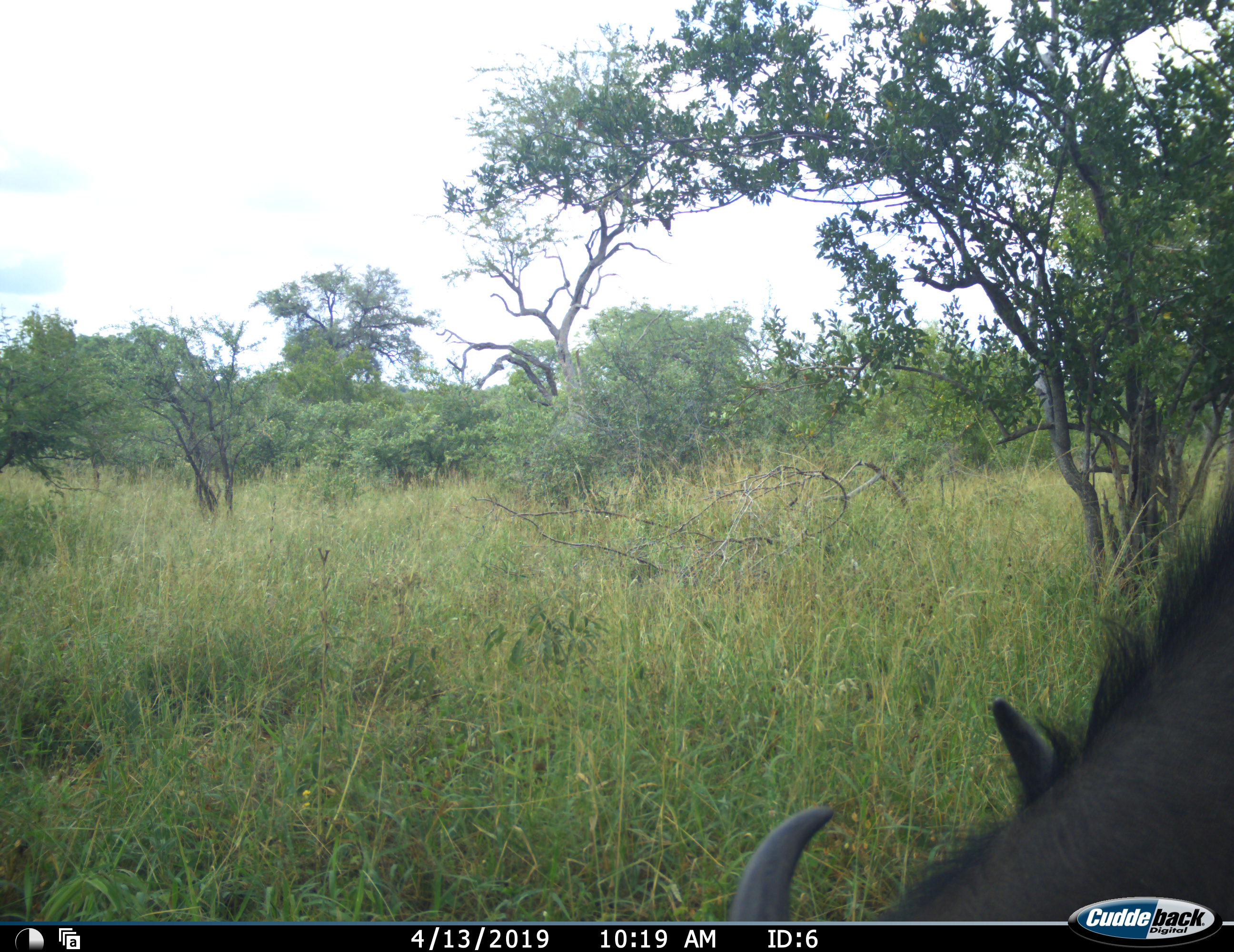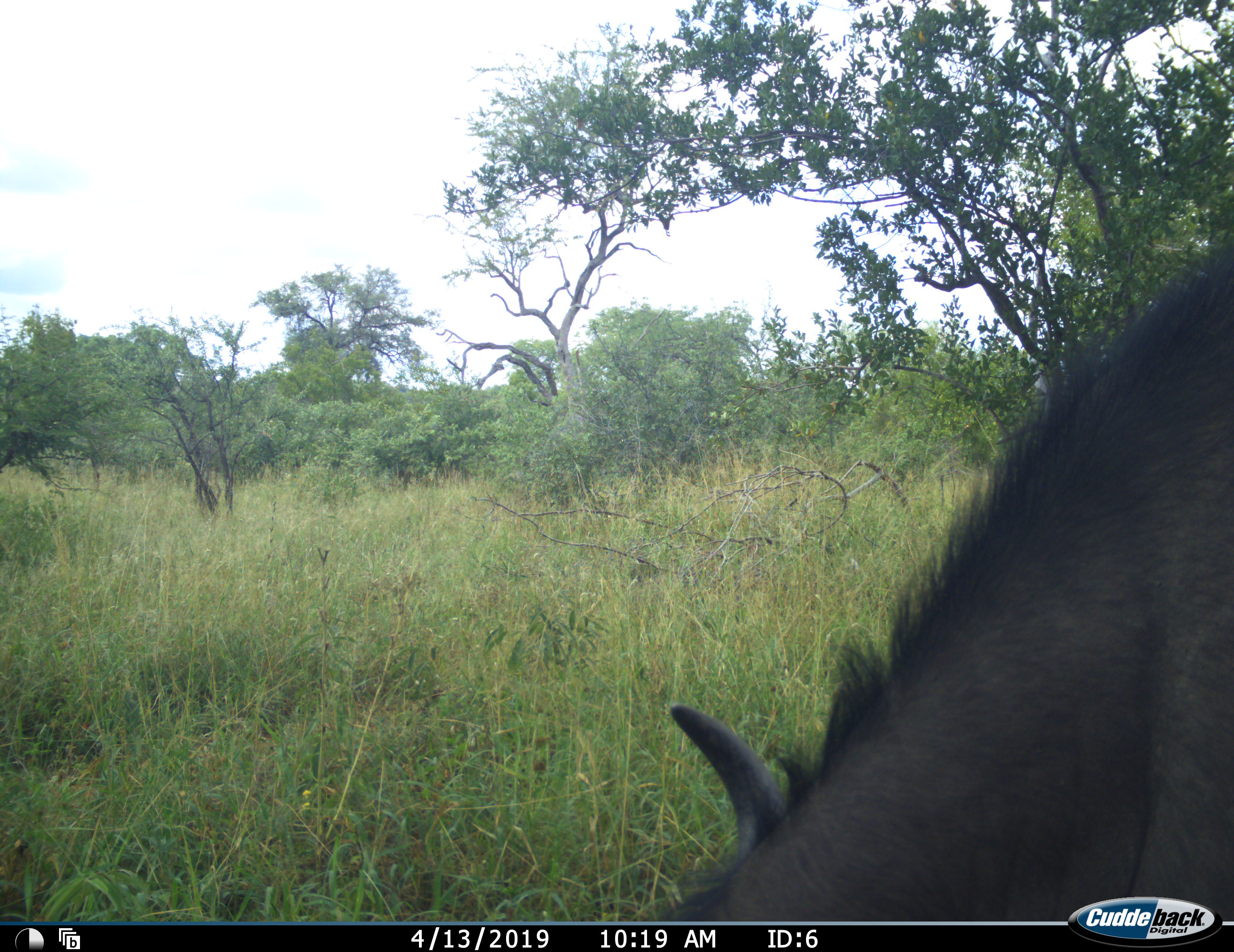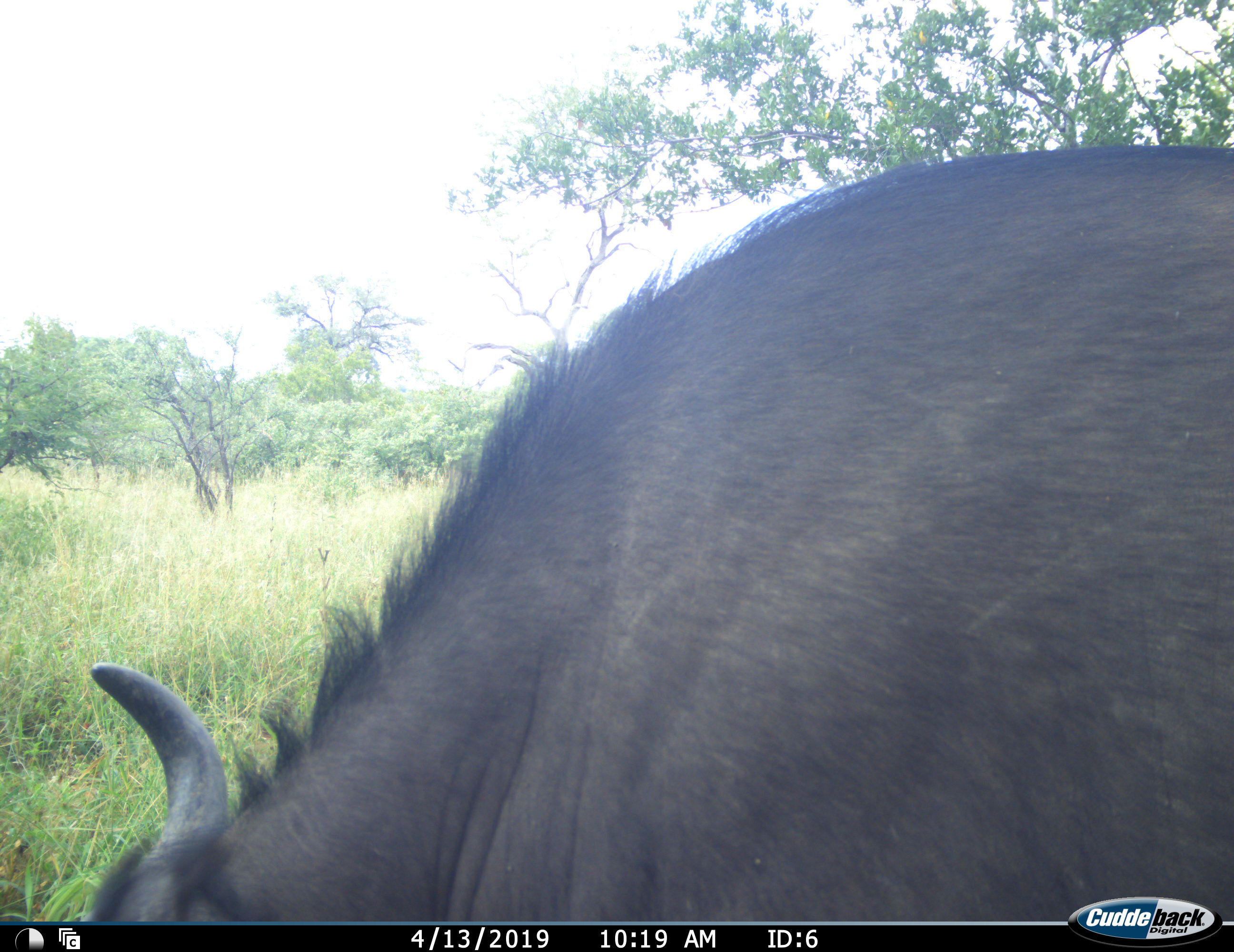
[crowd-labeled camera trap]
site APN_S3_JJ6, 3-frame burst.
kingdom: Animalia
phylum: Chordata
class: Mammalia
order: Artiodactyla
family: Bovidae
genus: Syncerus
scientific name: Syncerus caffer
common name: african buffalo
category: buffalo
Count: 1.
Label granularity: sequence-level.